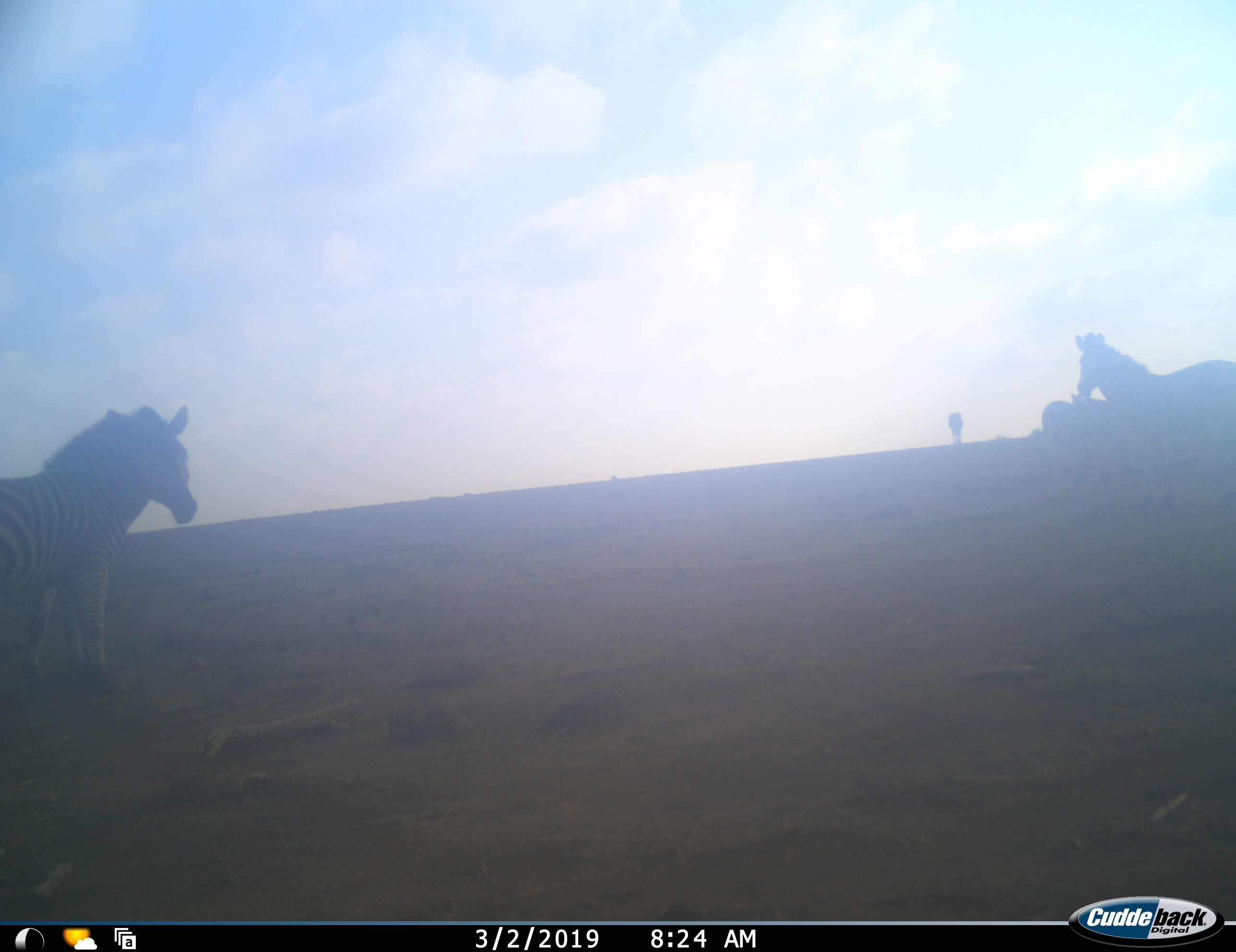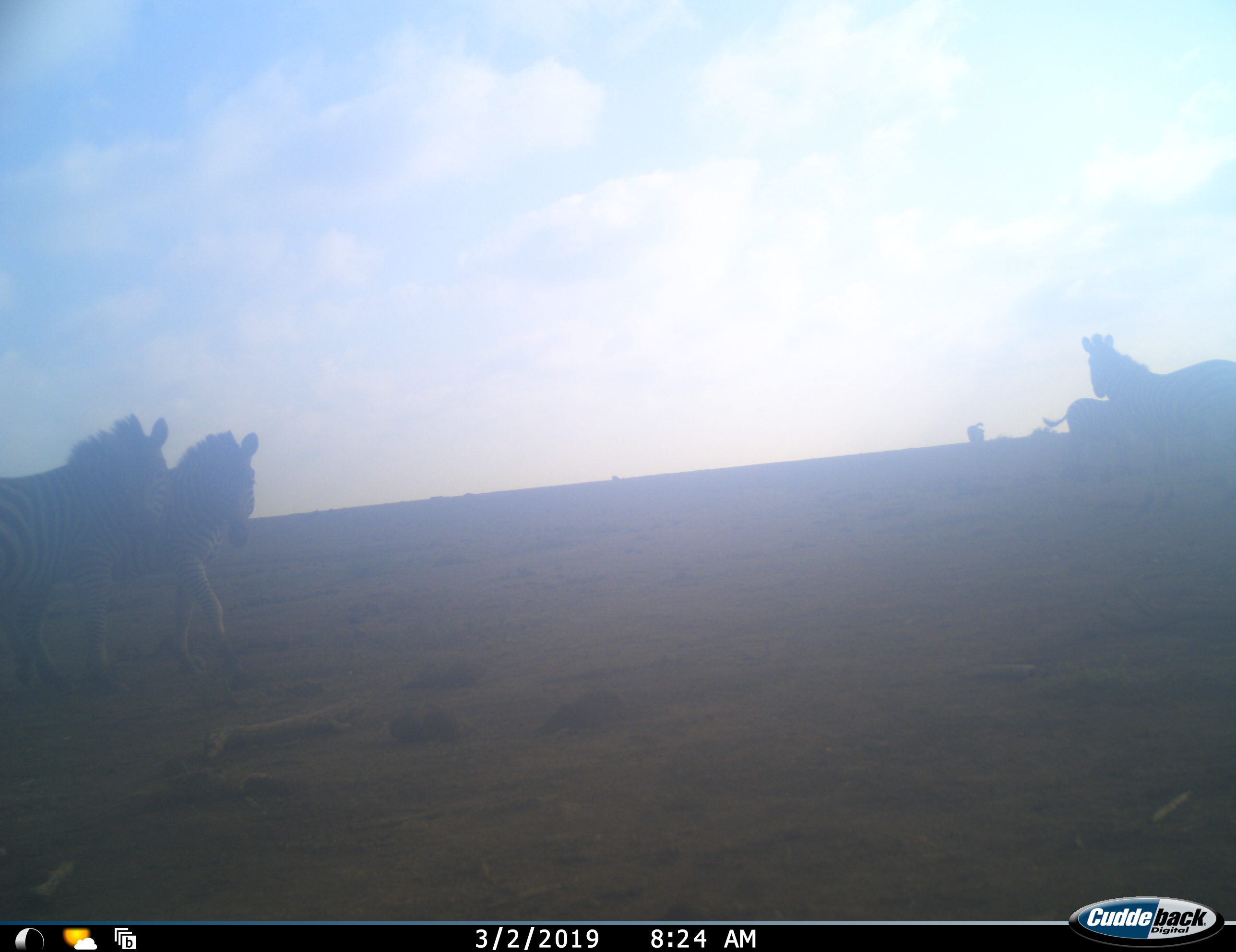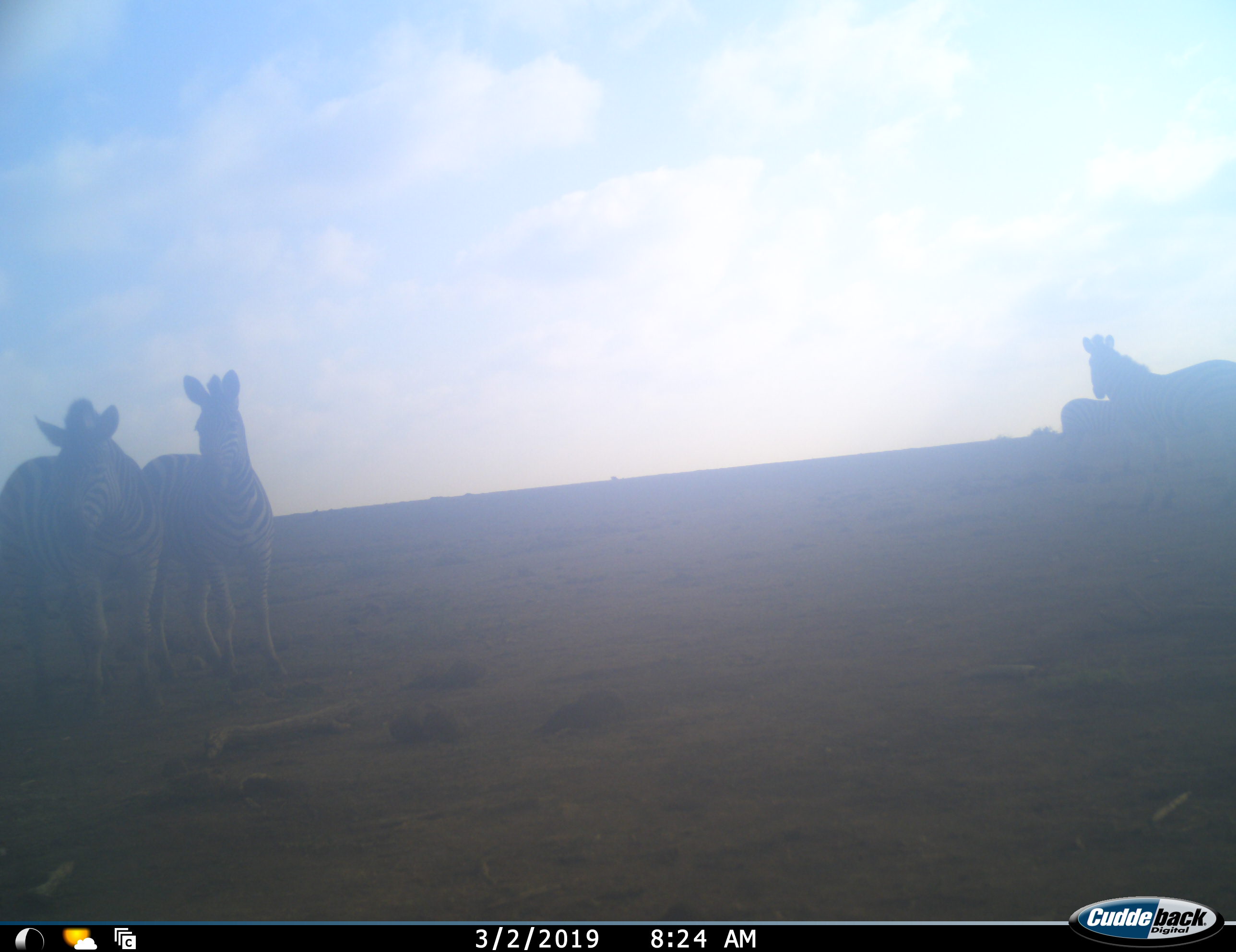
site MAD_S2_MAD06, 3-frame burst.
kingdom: Animalia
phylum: Chordata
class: Mammalia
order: Perissodactyla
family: Equidae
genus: Equus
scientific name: Equus quagga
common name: plains zebra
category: zebraplains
Zebraplains (plains zebra) (Equus quagga), count 5. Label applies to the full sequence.